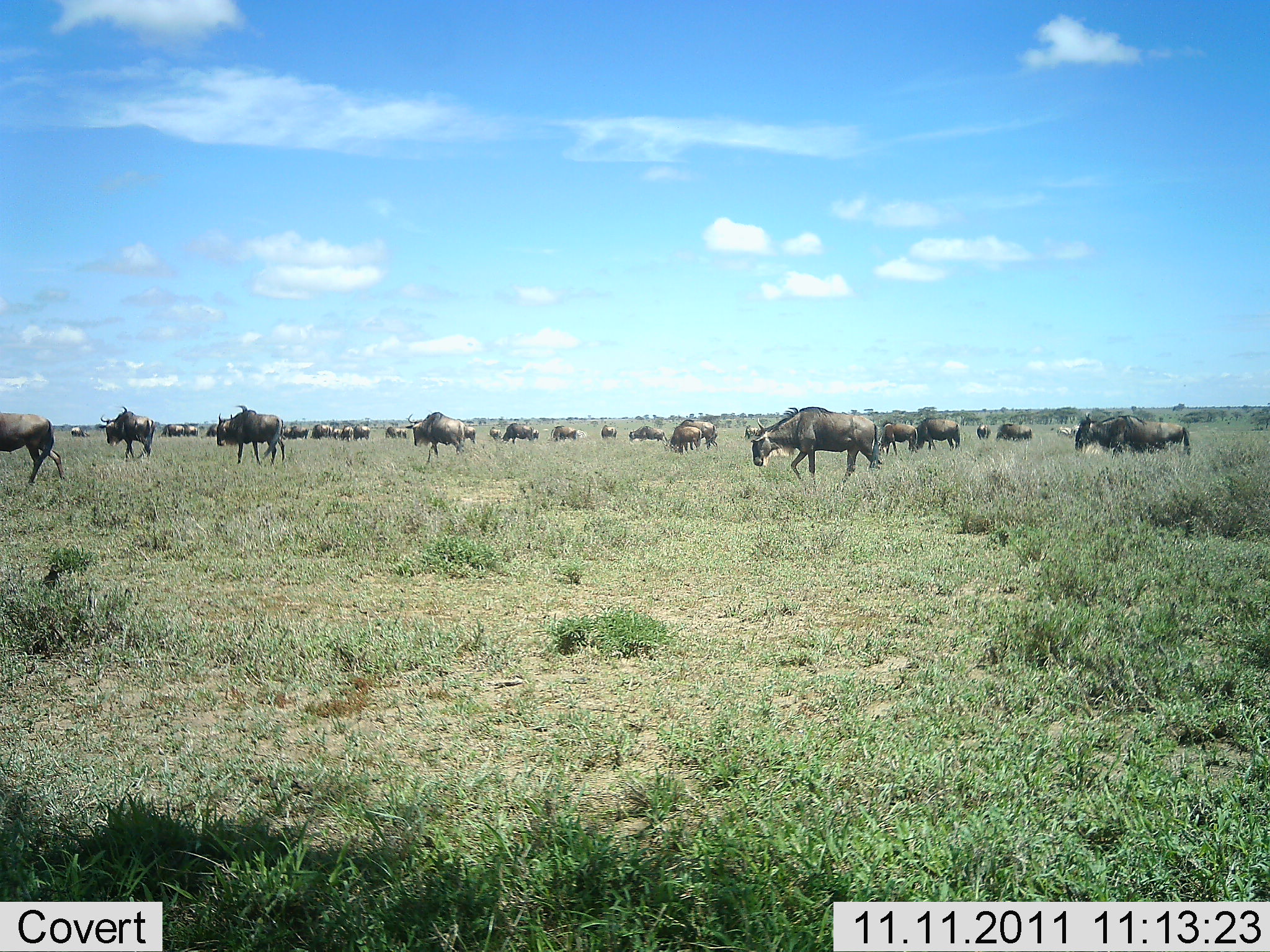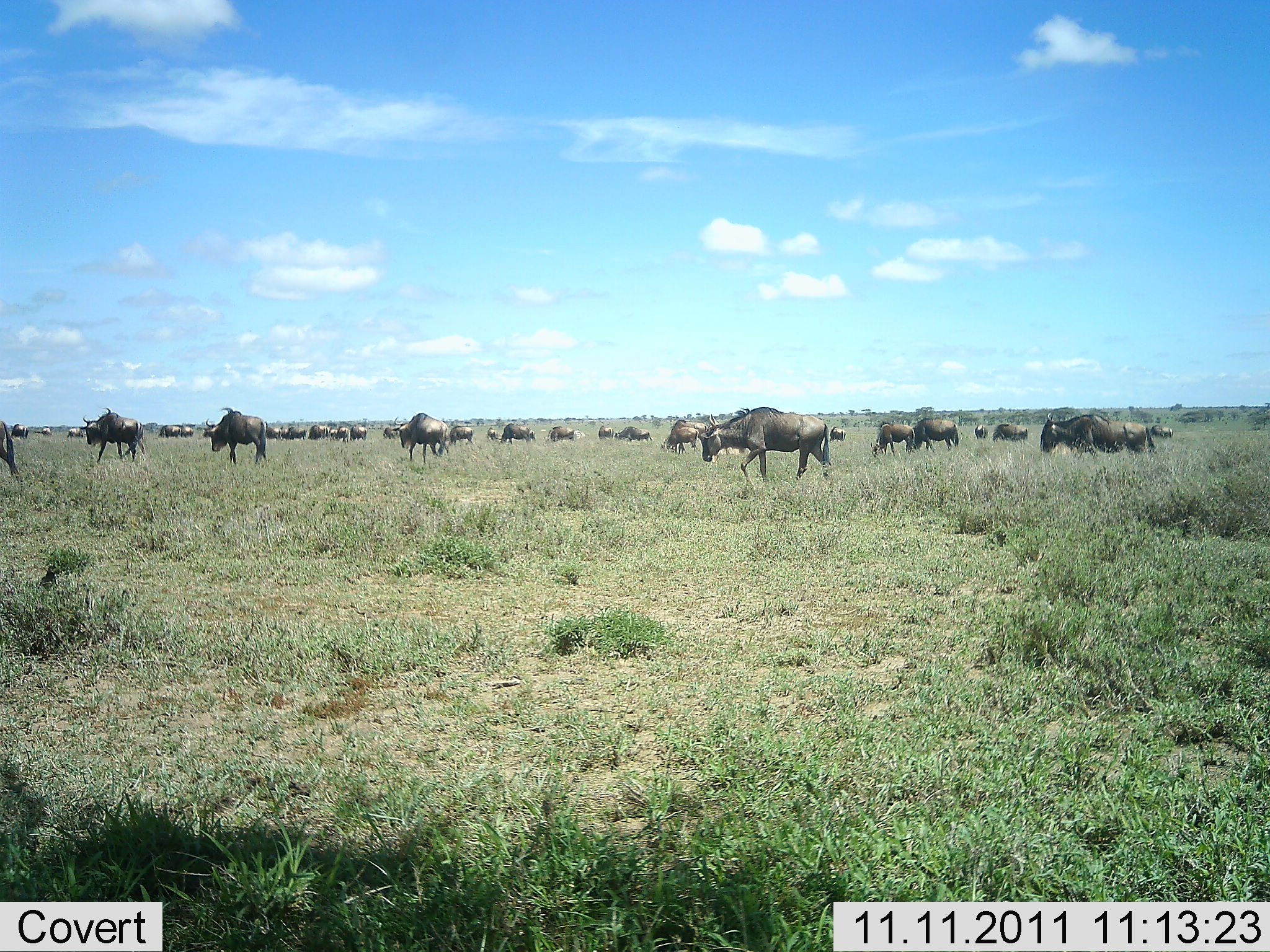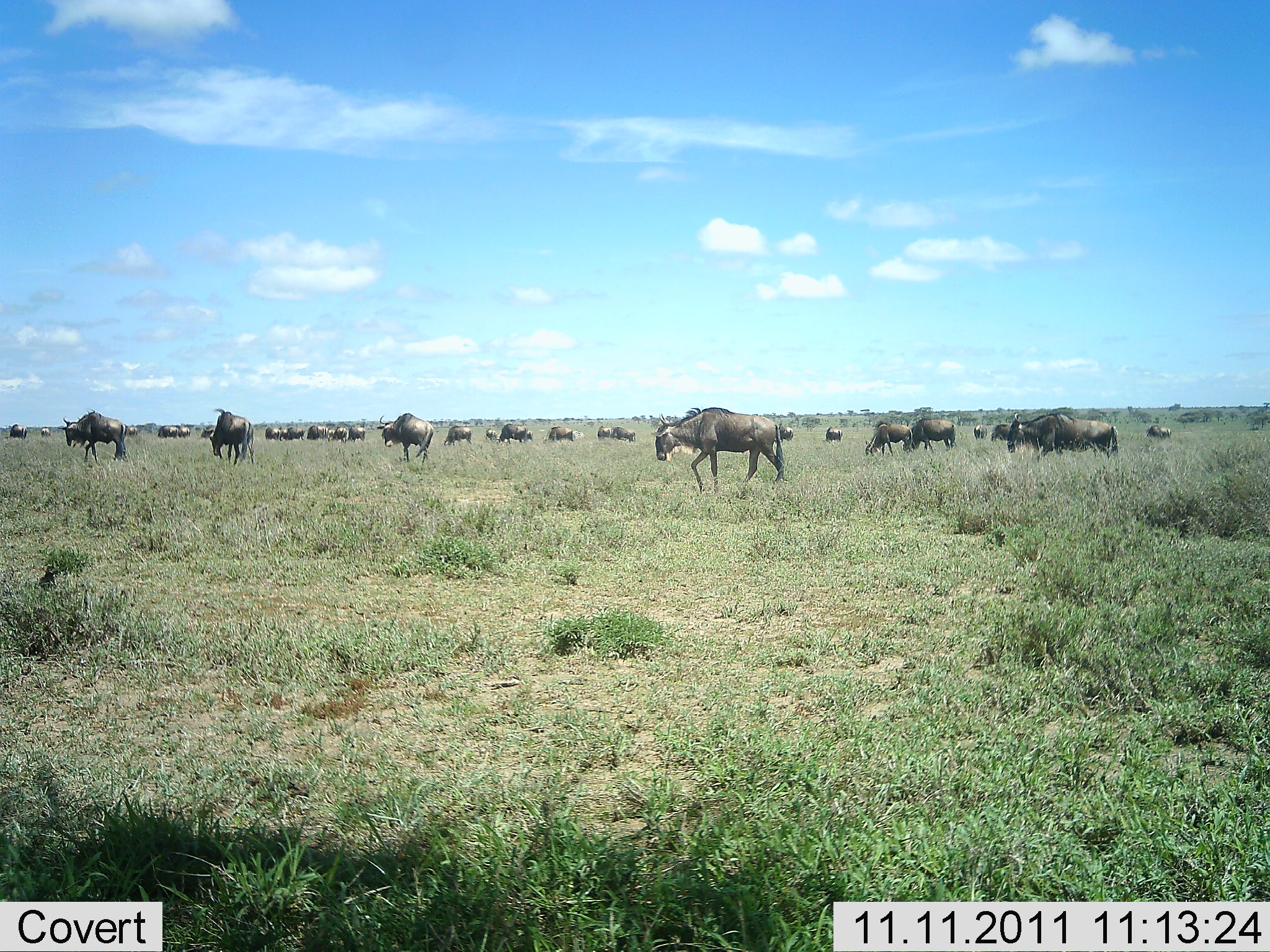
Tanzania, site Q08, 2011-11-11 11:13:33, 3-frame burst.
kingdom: Animalia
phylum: Chordata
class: Mammalia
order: Artiodactyla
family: Bovidae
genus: Connochaetes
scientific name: Connochaetes taurinus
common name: blue wildebeest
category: wildebeest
Wildebeest (blue wildebeest) (Connochaetes taurinus), count 11-50. Behavior (volunteer vote fractions): standing 33%, resting 8%, moving 92%, interacting 0%. Young present (vote fraction): 0%. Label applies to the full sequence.